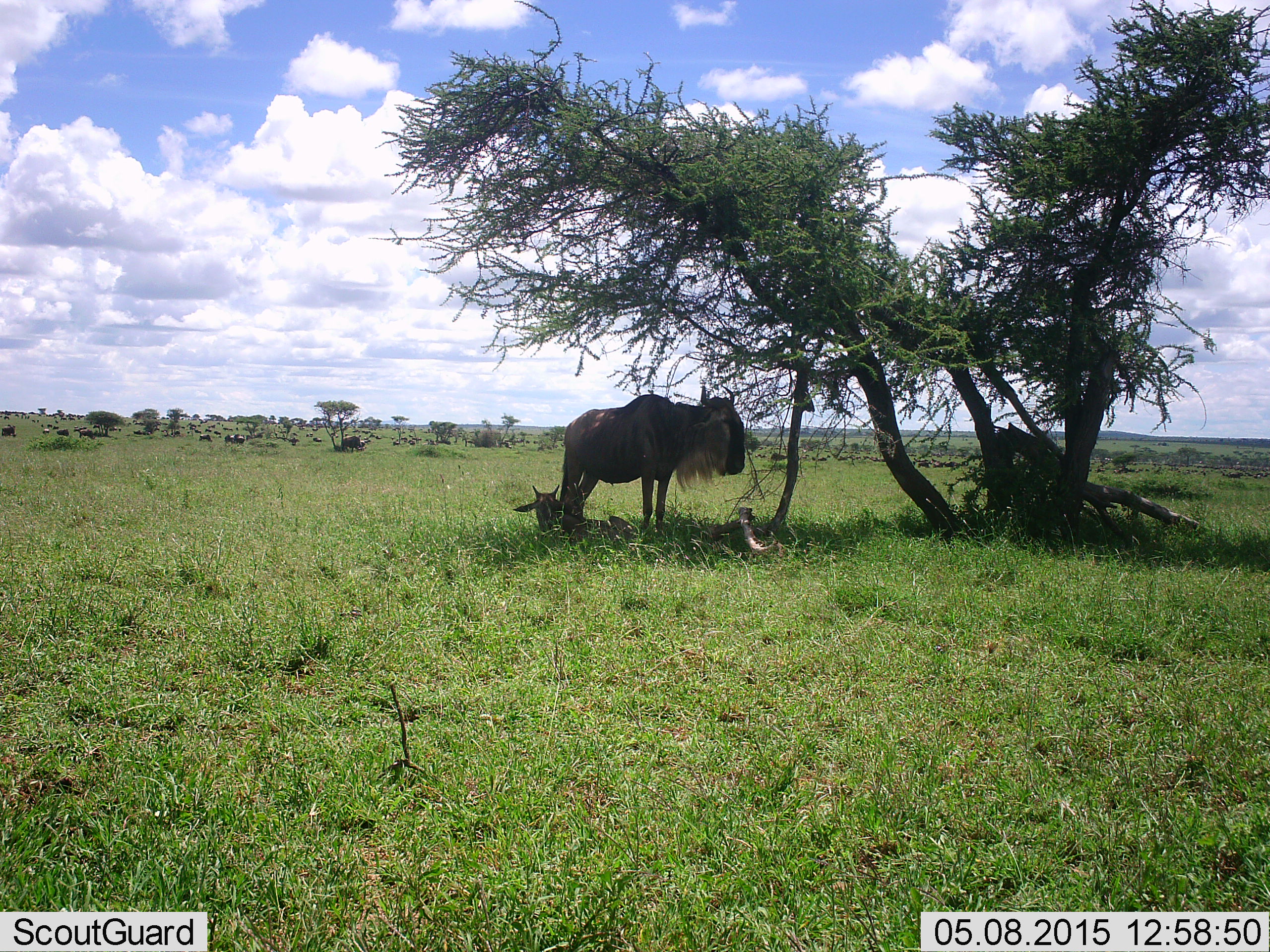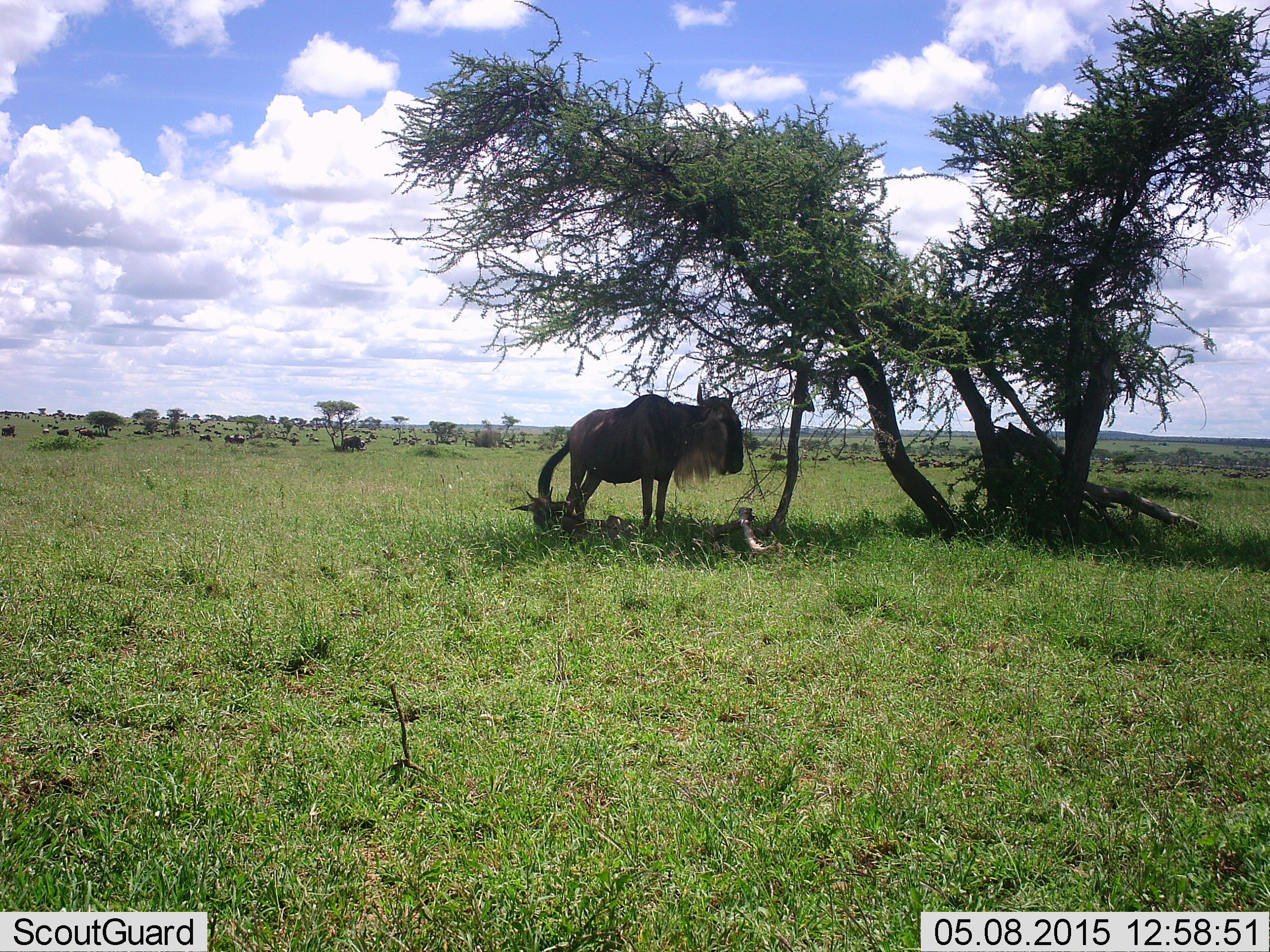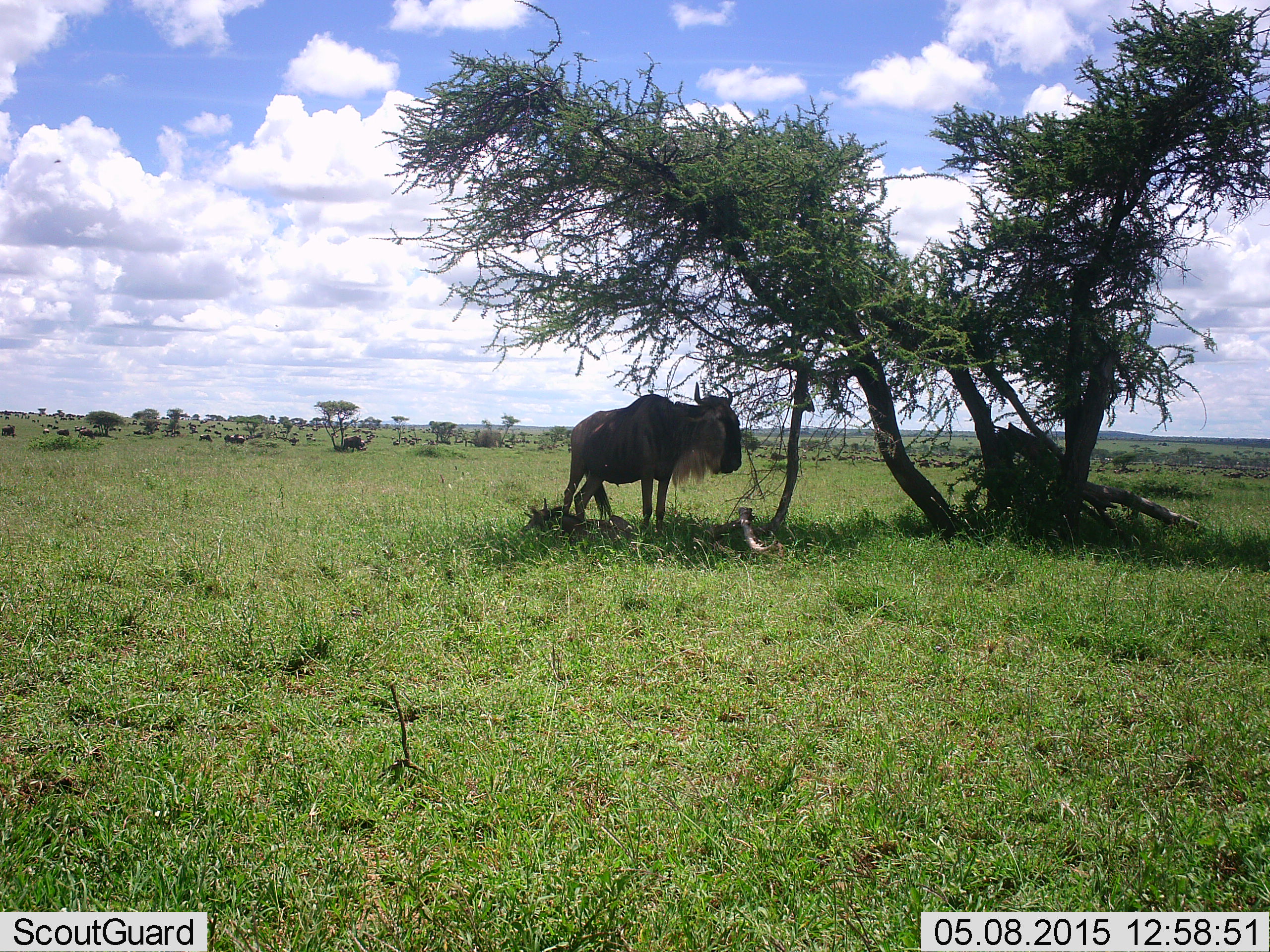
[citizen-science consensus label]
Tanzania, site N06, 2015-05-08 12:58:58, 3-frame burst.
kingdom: Animalia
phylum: Chordata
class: Mammalia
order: Artiodactyla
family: Bovidae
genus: Connochaetes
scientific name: Connochaetes taurinus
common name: blue wildebeest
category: wildebeest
Wildebeest (blue wildebeest) (Connochaetes taurinus), count 2. Behavior (volunteer vote fractions): standing 91%, resting 36%, moving 18%, interacting 0%. Young present (vote fraction): 27%. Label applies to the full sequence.